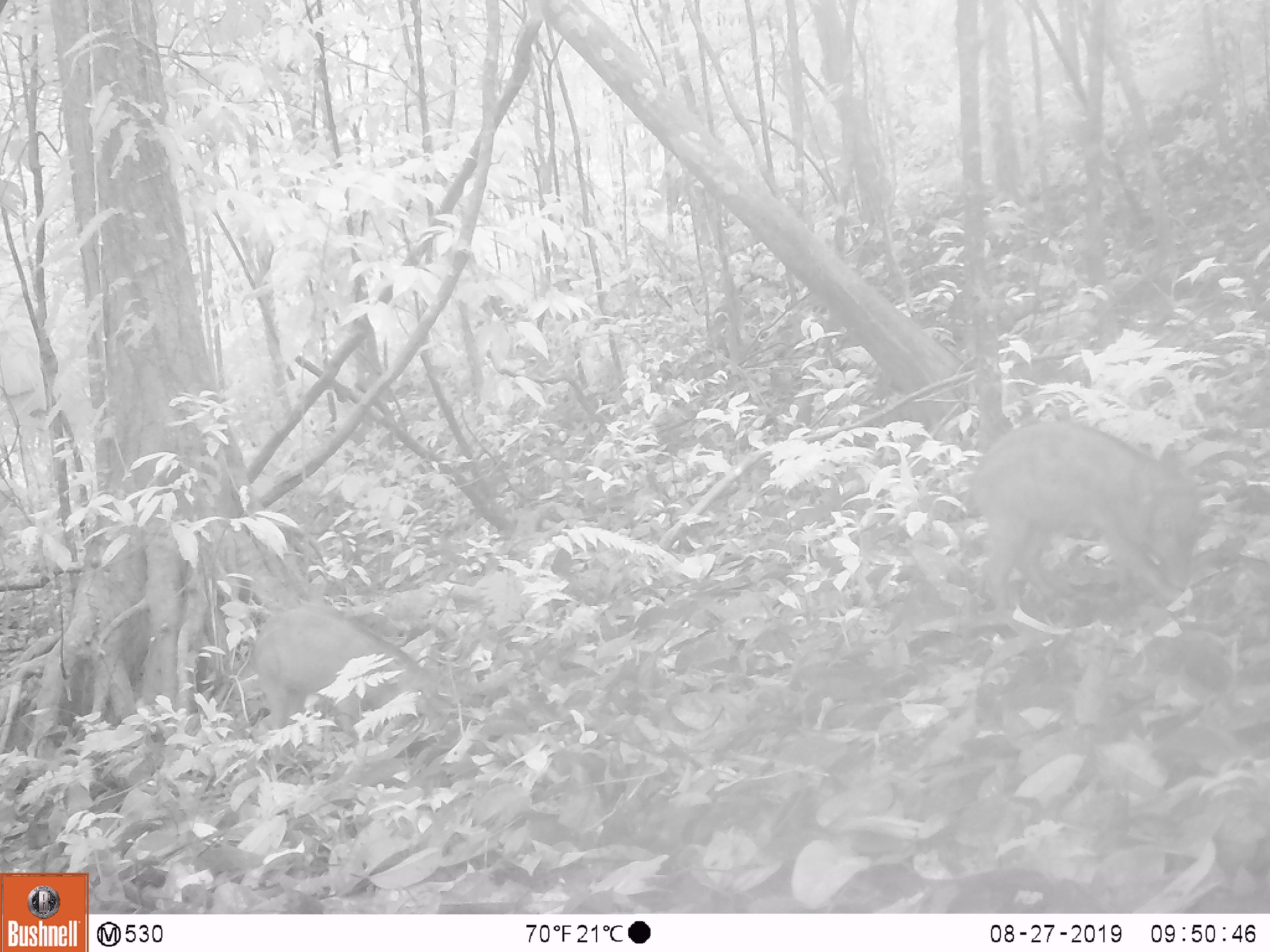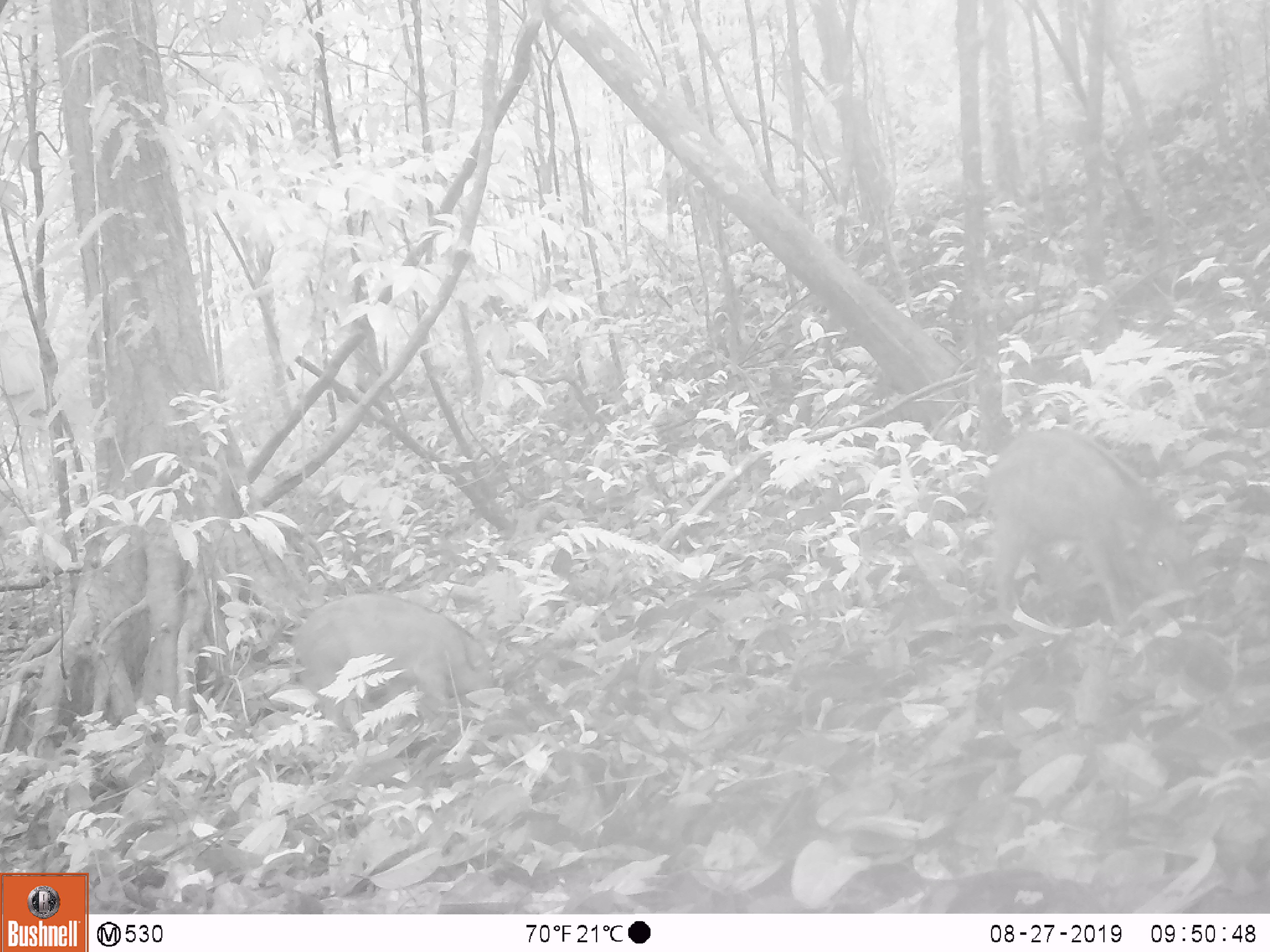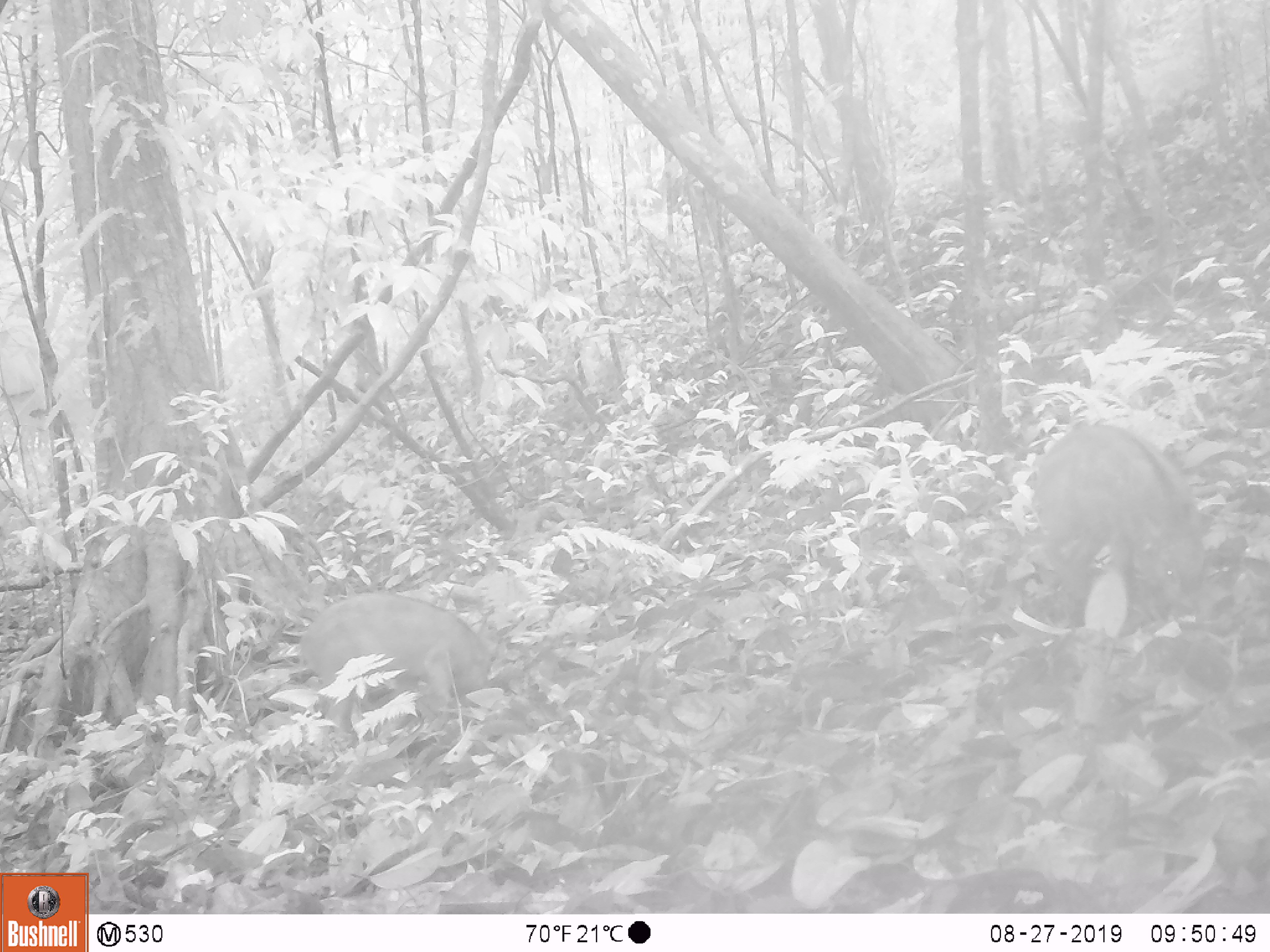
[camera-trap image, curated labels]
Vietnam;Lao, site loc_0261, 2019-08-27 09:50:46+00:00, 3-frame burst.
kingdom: Animalia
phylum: Chordata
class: Mammalia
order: Artiodactyla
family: Suidae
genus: Sus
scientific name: Sus scrofa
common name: eurasian wild pig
Eurasian wild pig (Sus scrofa). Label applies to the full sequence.